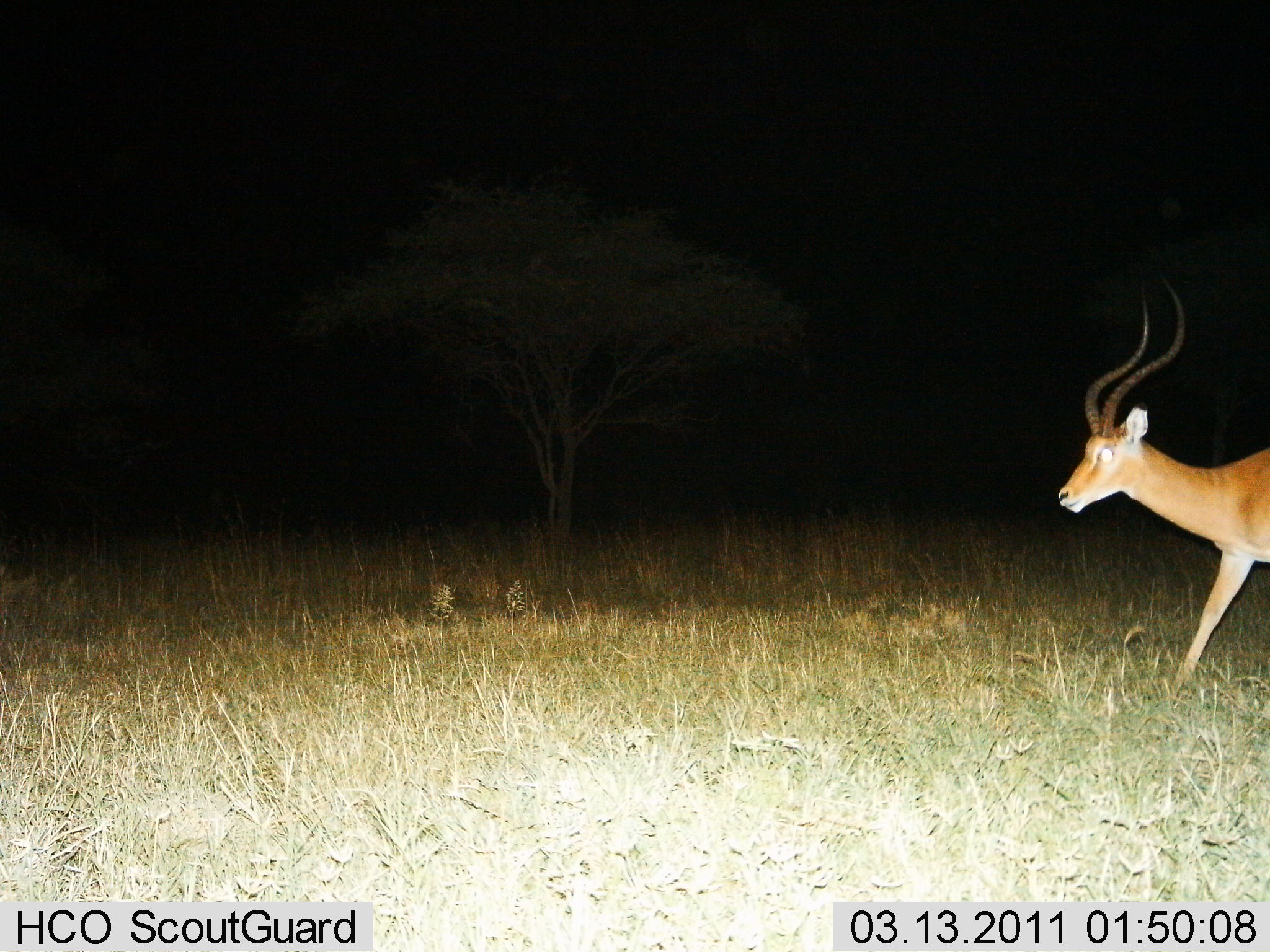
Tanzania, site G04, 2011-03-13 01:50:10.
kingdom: Animalia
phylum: Chordata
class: Mammalia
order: Artiodactyla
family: Bovidae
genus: Aepyceros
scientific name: Aepyceros melampus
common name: impala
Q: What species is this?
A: Impala (Aepyceros melampus).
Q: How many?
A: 1.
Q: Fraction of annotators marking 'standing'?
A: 8%.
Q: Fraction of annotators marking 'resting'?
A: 0%.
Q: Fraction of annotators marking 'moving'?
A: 100%.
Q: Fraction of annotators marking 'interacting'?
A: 0%.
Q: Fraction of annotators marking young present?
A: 0%.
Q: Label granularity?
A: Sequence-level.